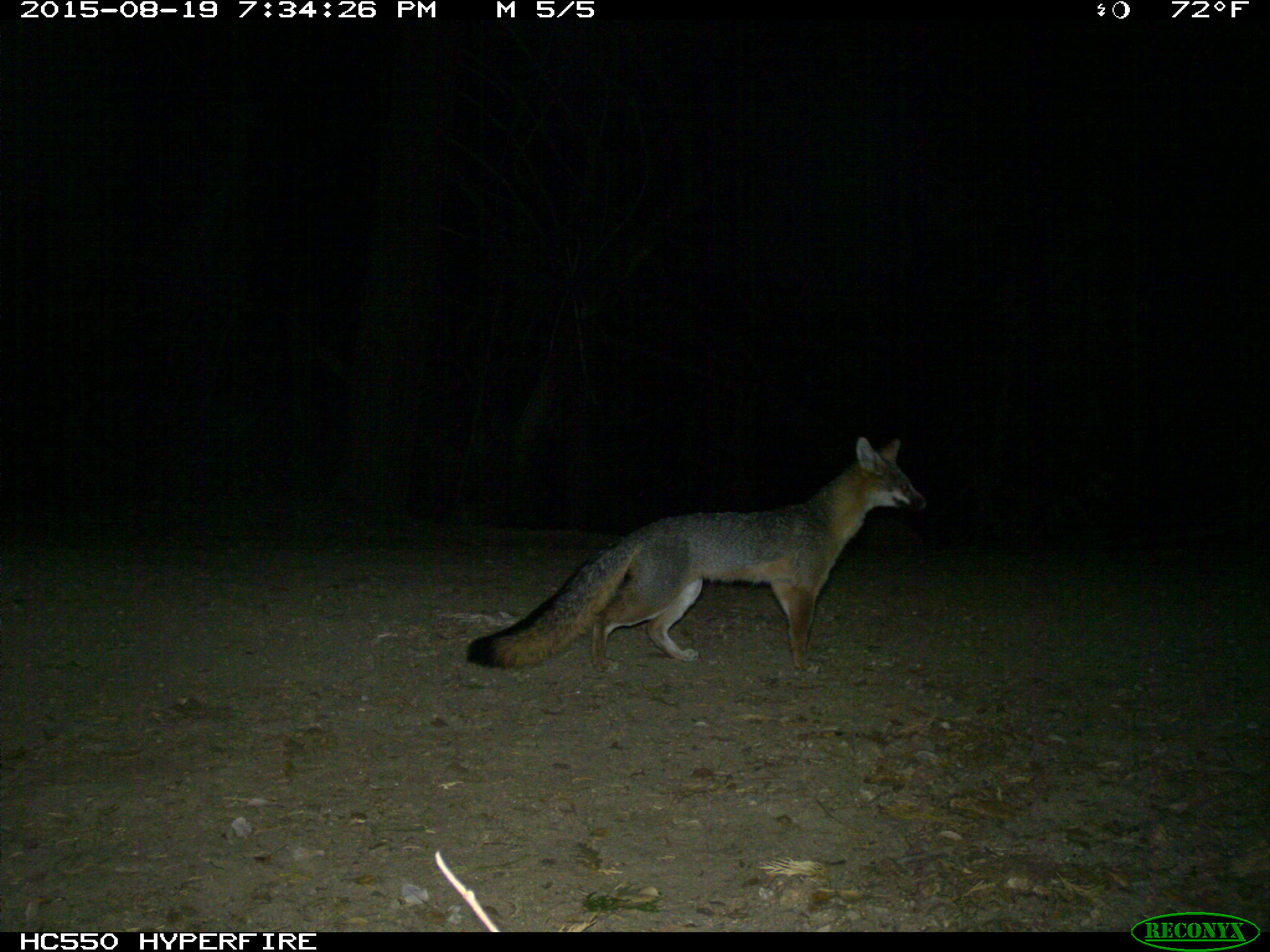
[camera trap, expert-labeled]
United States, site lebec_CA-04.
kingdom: Animalia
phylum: Chordata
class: Mammalia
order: Carnivora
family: Canidae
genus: Urocyon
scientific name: Urocyon cinereoargenteus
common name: gray fox